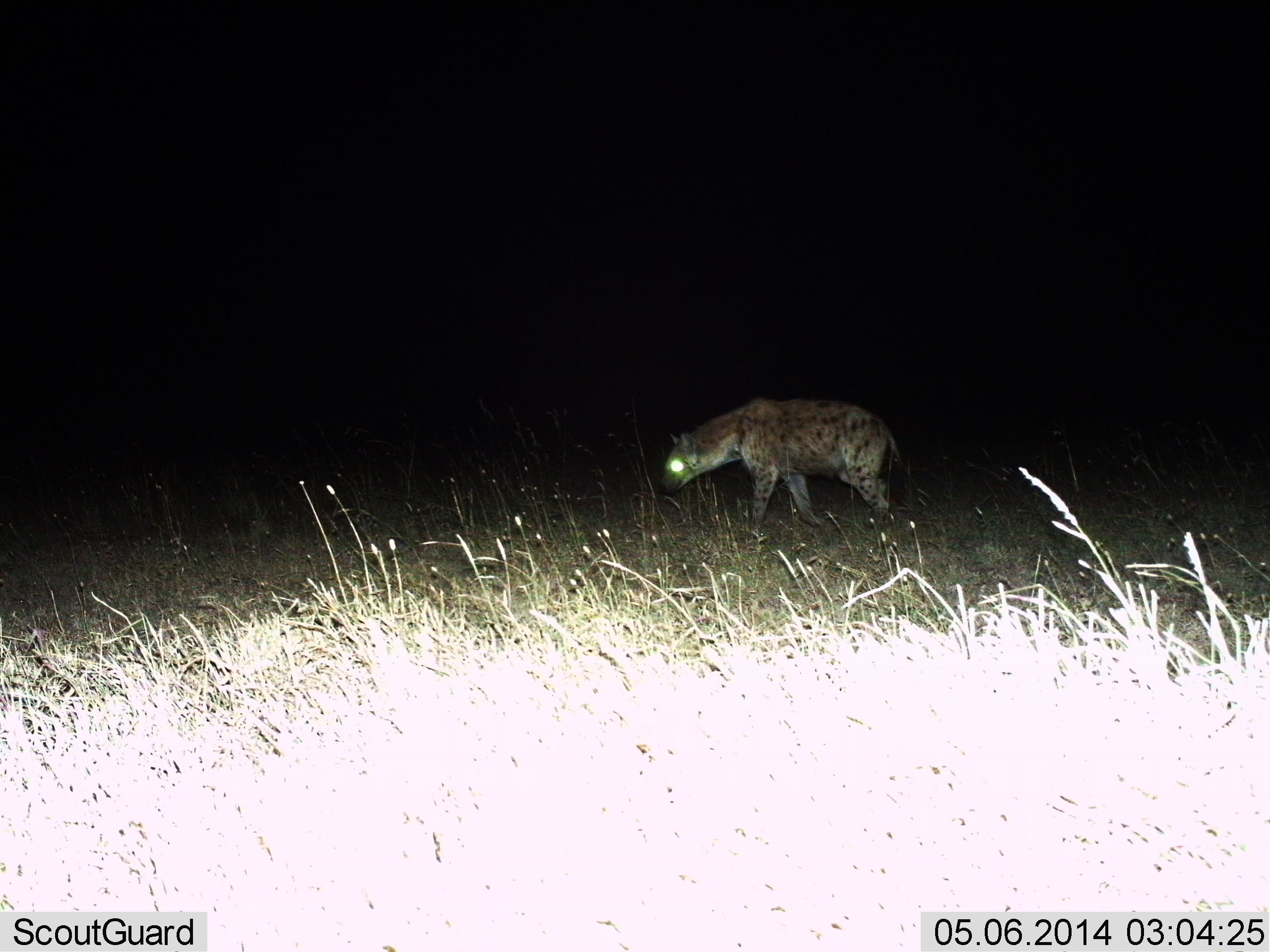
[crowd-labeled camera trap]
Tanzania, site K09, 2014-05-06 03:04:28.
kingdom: Animalia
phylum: Chordata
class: Mammalia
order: Carnivora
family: Hyaenidae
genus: Crocuta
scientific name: Crocuta crocuta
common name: spotted hyena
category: hyenaspotted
Hyenaspotted (spotted hyena) (Crocuta crocuta), count 1. Behavior (volunteer vote fractions): standing 0%, resting 0%, moving 100%, interacting 0%. Young present (vote fraction): 0%. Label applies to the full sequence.